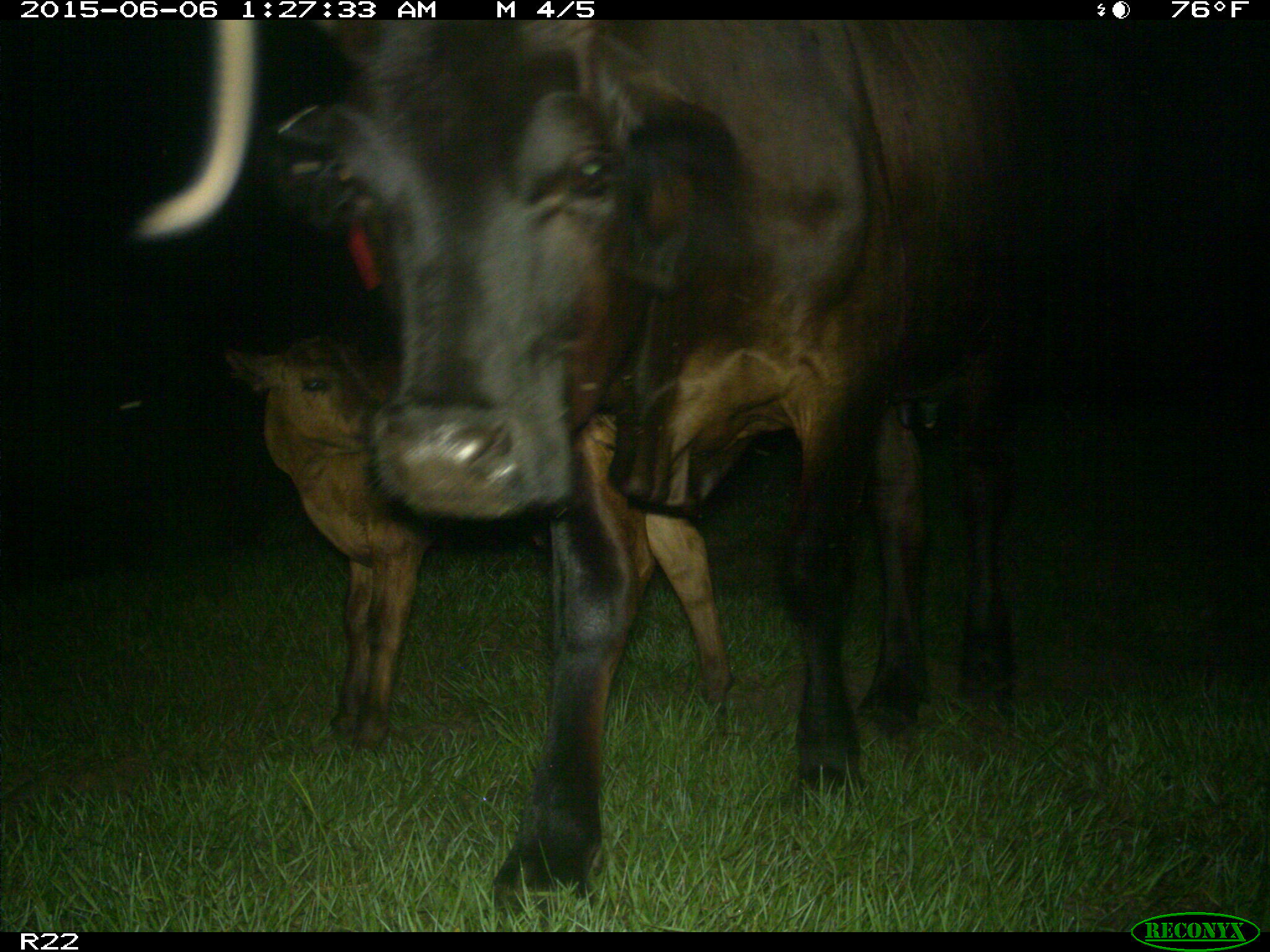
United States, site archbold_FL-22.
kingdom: Animalia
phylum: Chordata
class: Mammalia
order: Artiodactyla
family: Bovidae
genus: Bos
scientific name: Bos taurus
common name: domestic cow